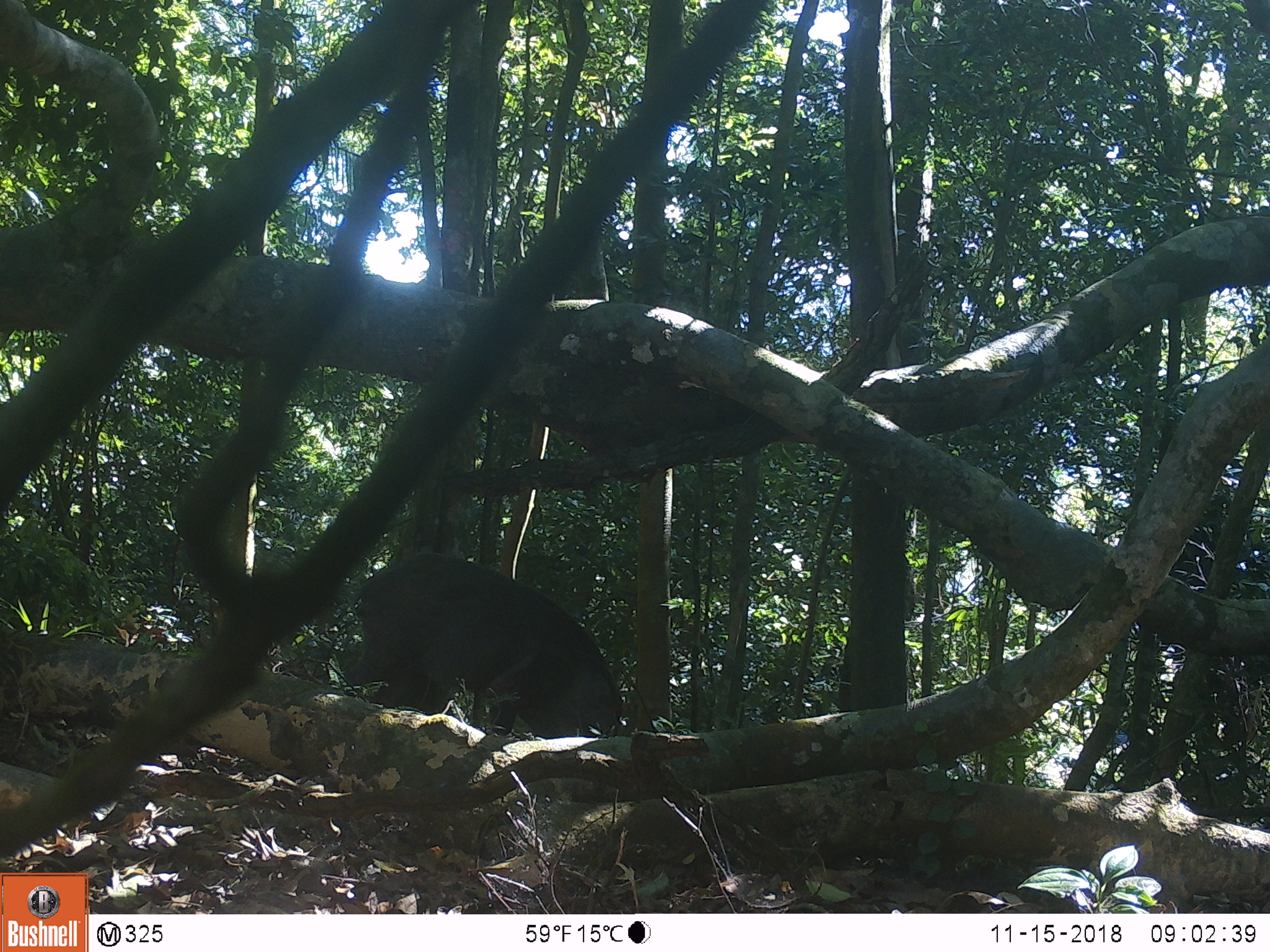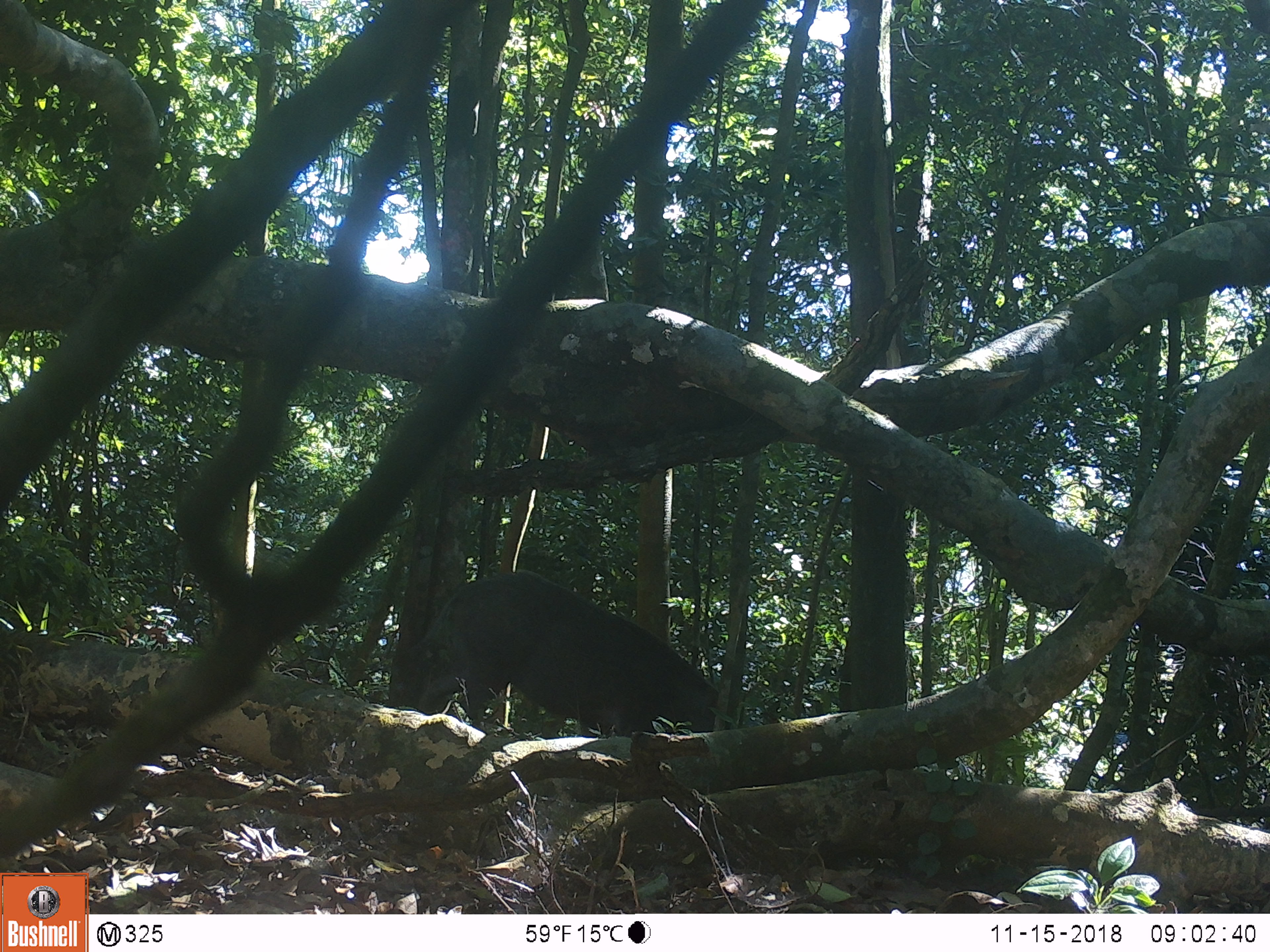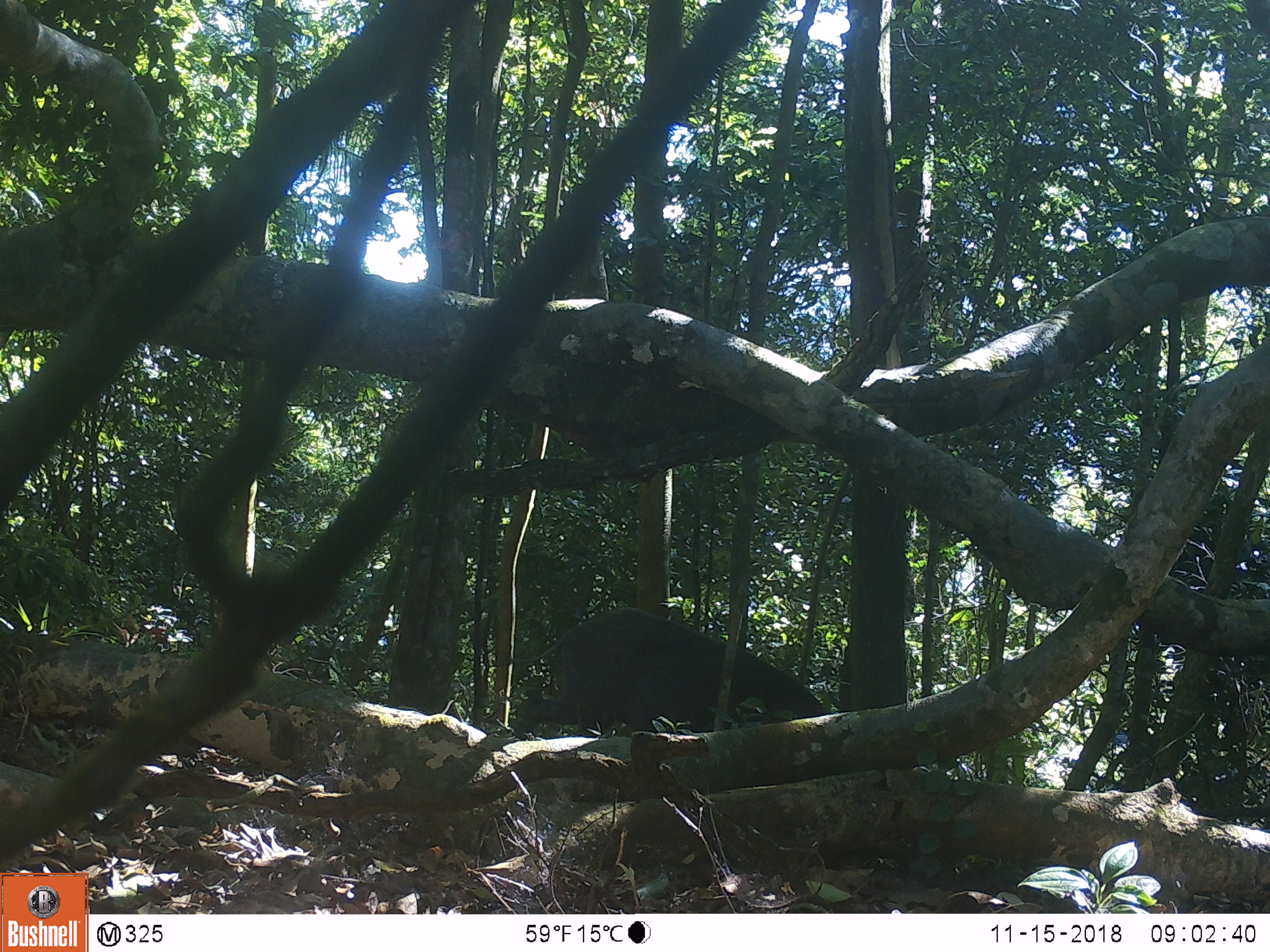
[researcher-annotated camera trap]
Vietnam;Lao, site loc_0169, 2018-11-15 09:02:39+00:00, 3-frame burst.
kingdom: Animalia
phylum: Chordata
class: Mammalia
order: Artiodactyla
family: Suidae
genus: Sus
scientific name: Sus scrofa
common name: eurasian wild pig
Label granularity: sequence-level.